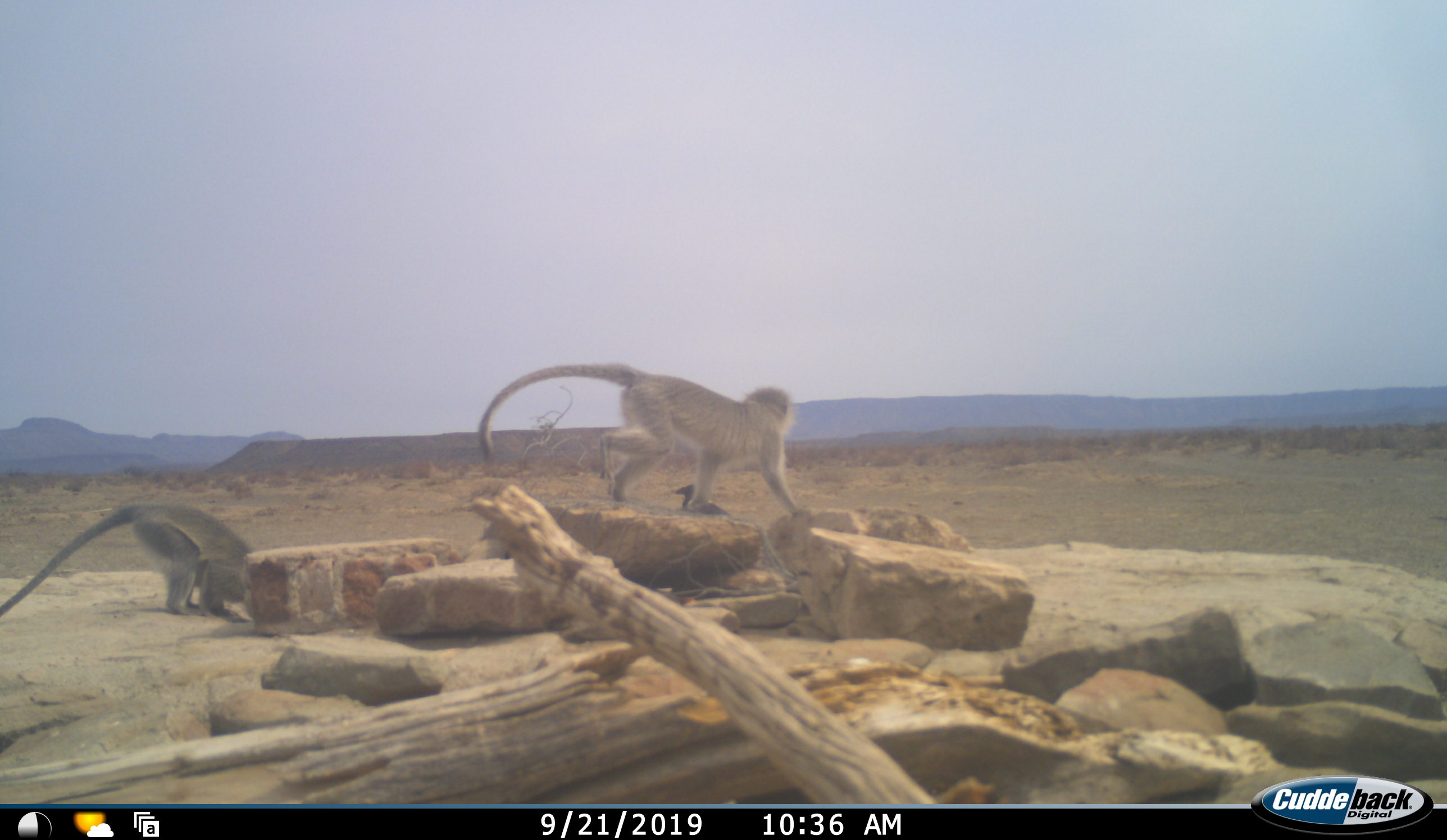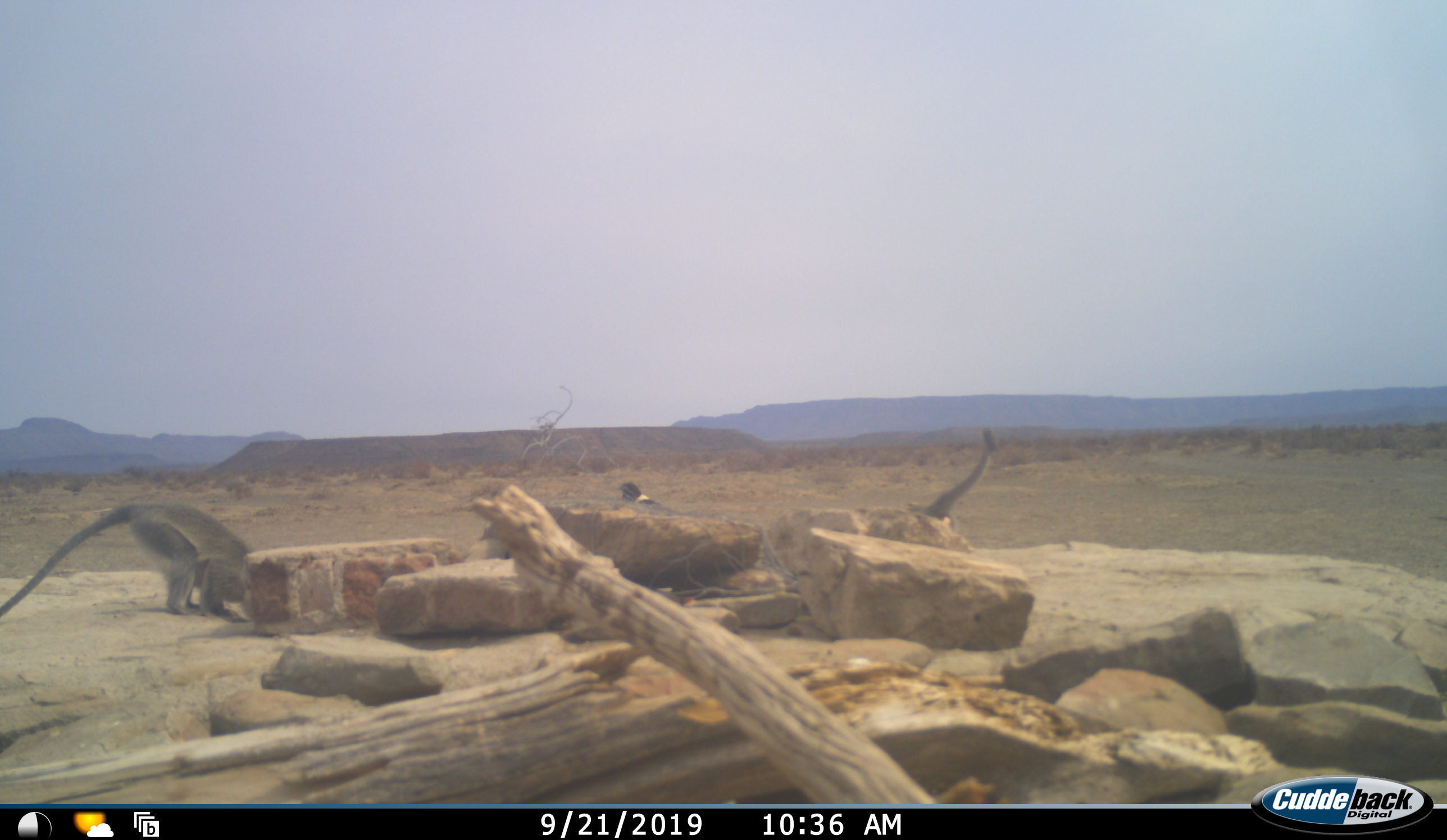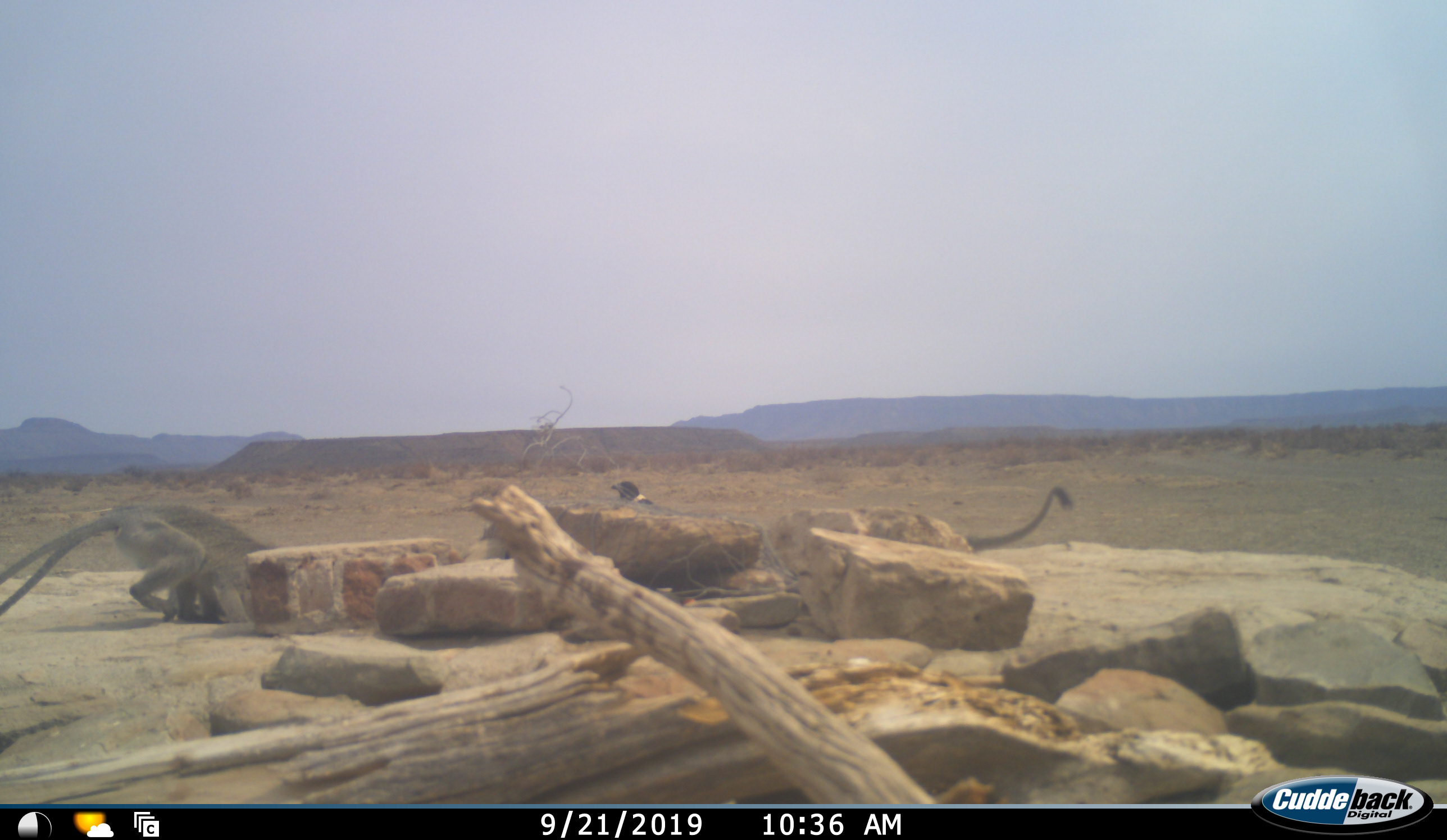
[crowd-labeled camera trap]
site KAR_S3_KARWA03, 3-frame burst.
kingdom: Animalia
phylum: Chordata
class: Aves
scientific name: Aves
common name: bird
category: birdother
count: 1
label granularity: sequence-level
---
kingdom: Animalia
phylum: Chordata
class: Mammalia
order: Primates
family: Cercopithecidae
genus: Chlorocebus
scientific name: Chlorocebus pygerythrus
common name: vervet monkey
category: monkeyvervet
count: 3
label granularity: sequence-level